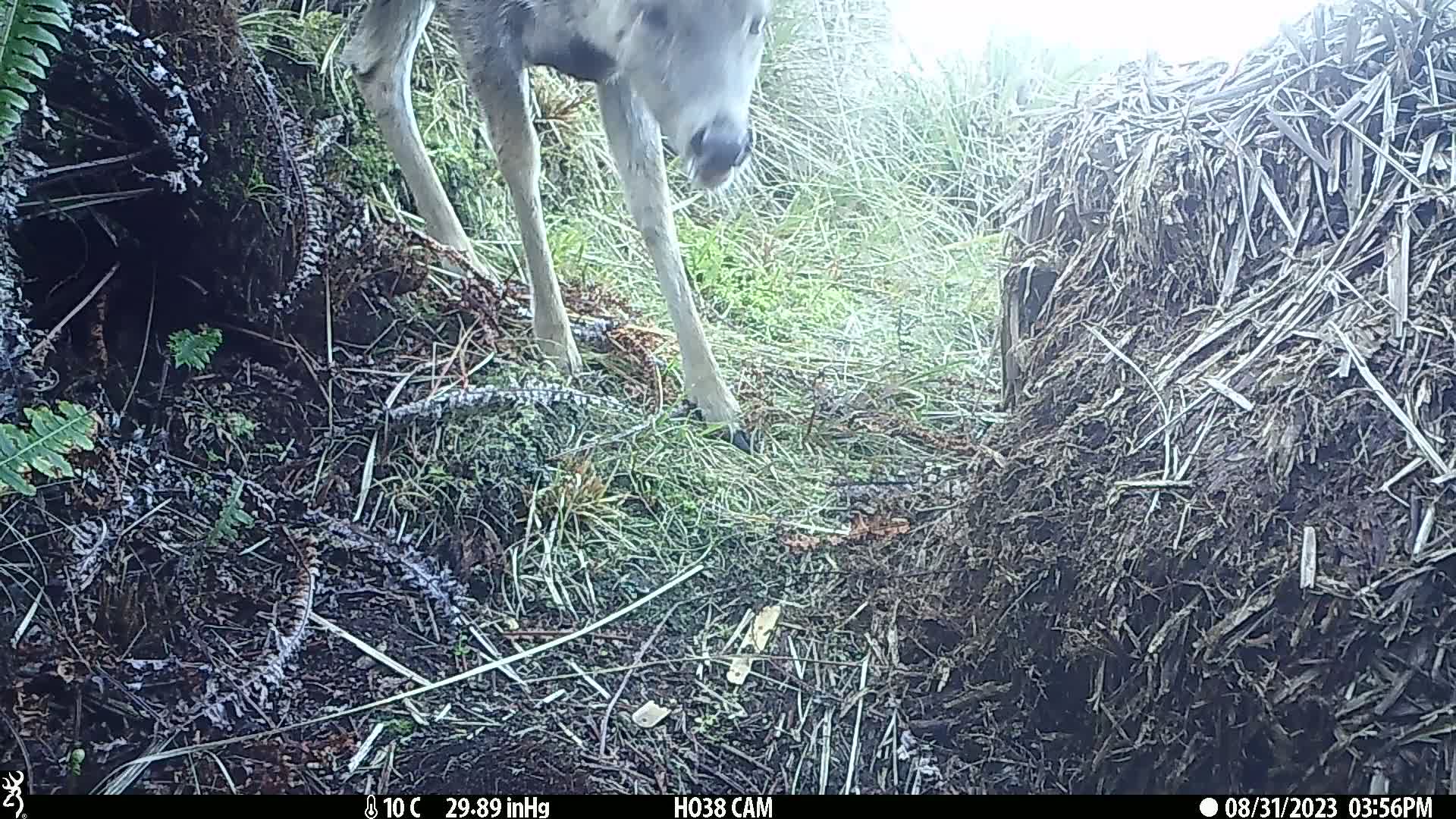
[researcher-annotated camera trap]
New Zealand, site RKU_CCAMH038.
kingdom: Animalia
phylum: Chordata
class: Mammalia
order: Artiodactyla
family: Cervidae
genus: Odocoileus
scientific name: Odocoileus virginianus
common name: white-tailed deer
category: white tailed deer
White tailed deer (white-tailed deer) (Odocoileus virginianus).